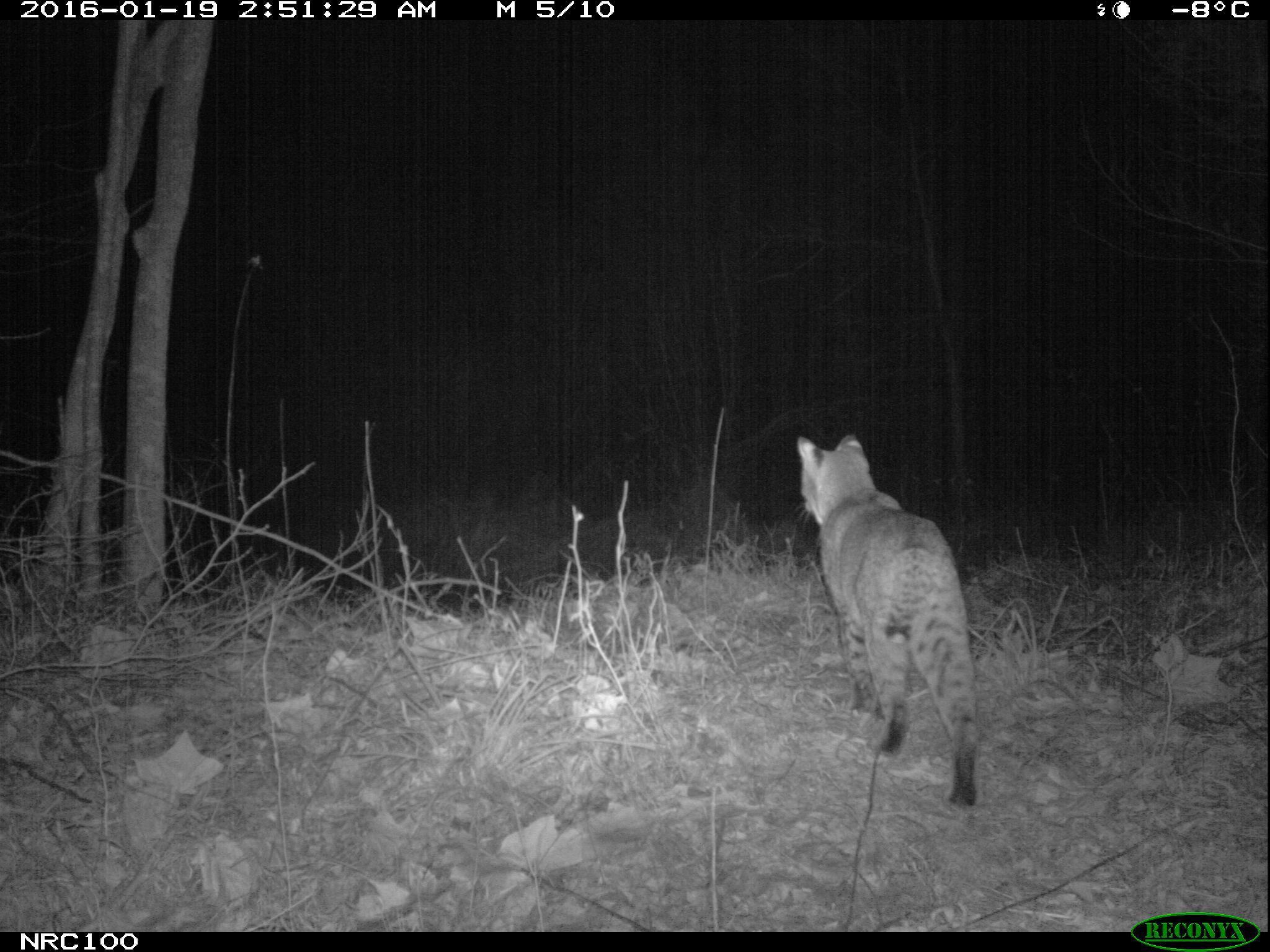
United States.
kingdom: Animalia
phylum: Chordata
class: Mammalia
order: Carnivora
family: Felidae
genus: Lynx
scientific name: Lynx rufus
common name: bobcat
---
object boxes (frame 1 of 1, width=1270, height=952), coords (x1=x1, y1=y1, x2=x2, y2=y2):
Bobcat: (x1=795, y1=420, x2=994, y2=826)